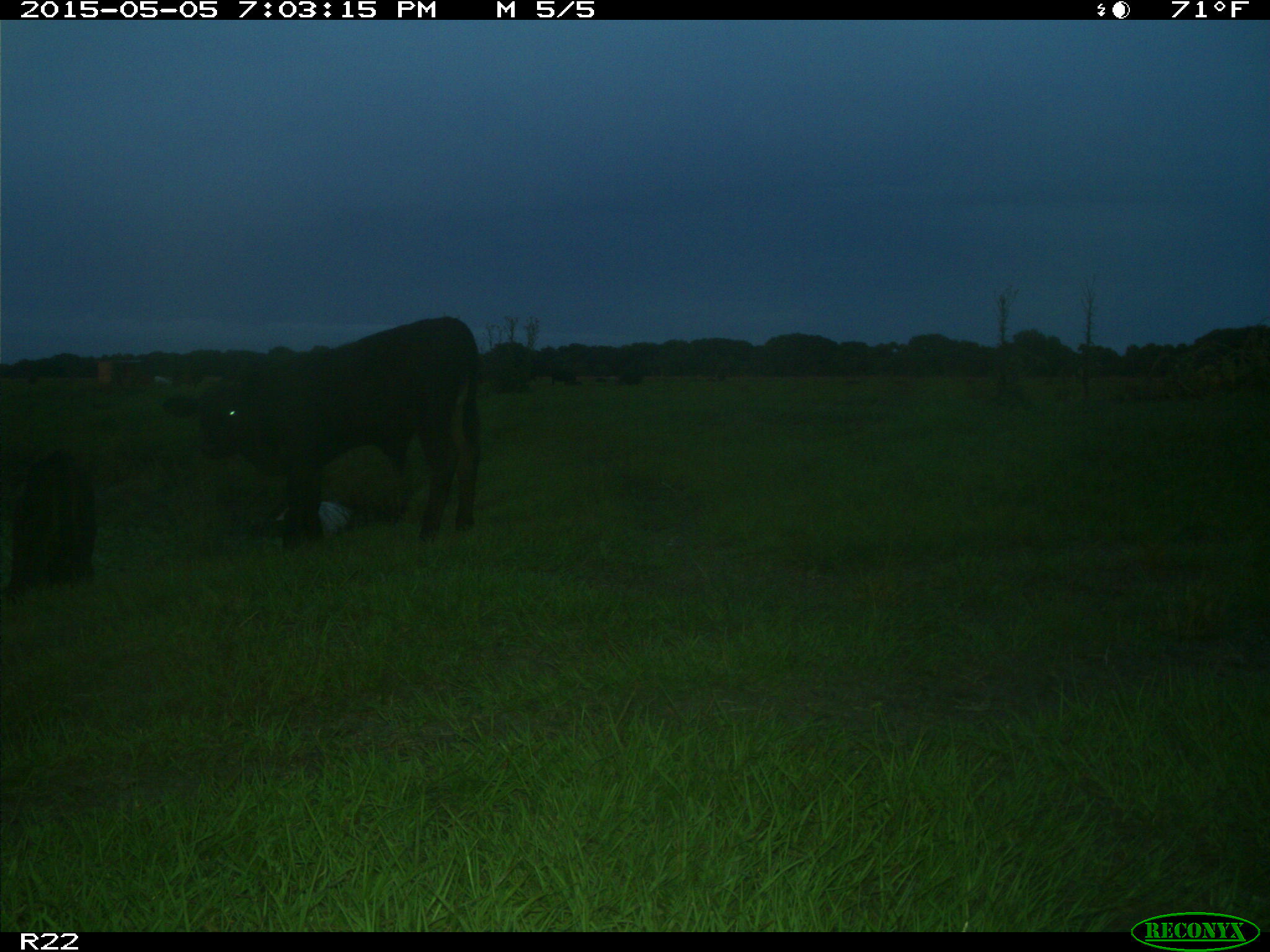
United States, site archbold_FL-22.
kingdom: Animalia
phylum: Chordata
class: Mammalia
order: Artiodactyla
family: Bovidae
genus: Bos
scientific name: Bos taurus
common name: domestic cow